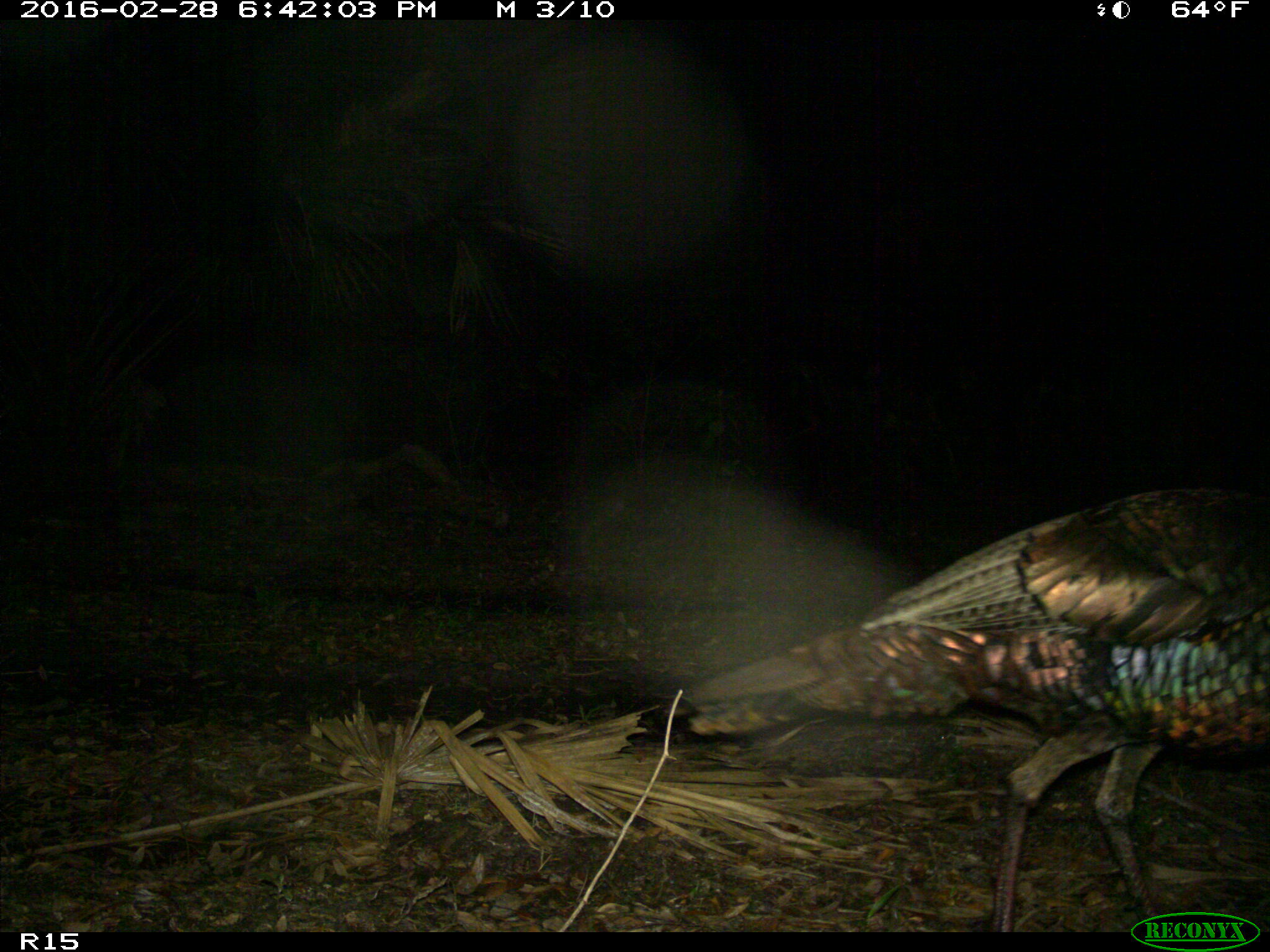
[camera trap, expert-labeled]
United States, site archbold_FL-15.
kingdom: Animalia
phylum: Chordata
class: Aves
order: Galliformes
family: Phasianidae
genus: Meleagris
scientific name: Meleagris gallopavo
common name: wild turkey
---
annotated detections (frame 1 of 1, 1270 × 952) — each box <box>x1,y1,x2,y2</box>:
animal: <box>662,482,1270,934</box>